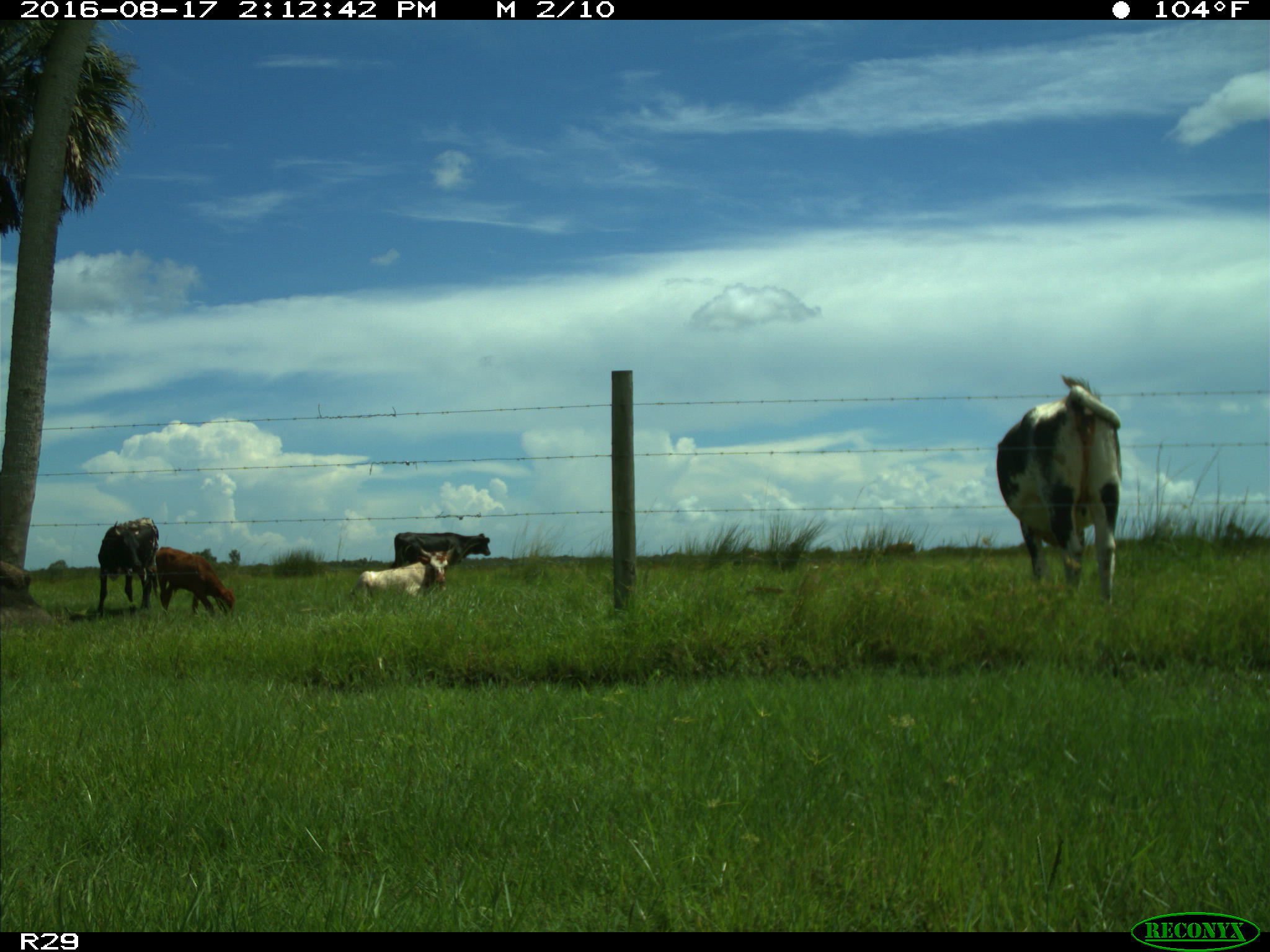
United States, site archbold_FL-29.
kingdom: Animalia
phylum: Chordata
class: Mammalia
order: Artiodactyla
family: Bovidae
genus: Bos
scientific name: Bos taurus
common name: domestic cow